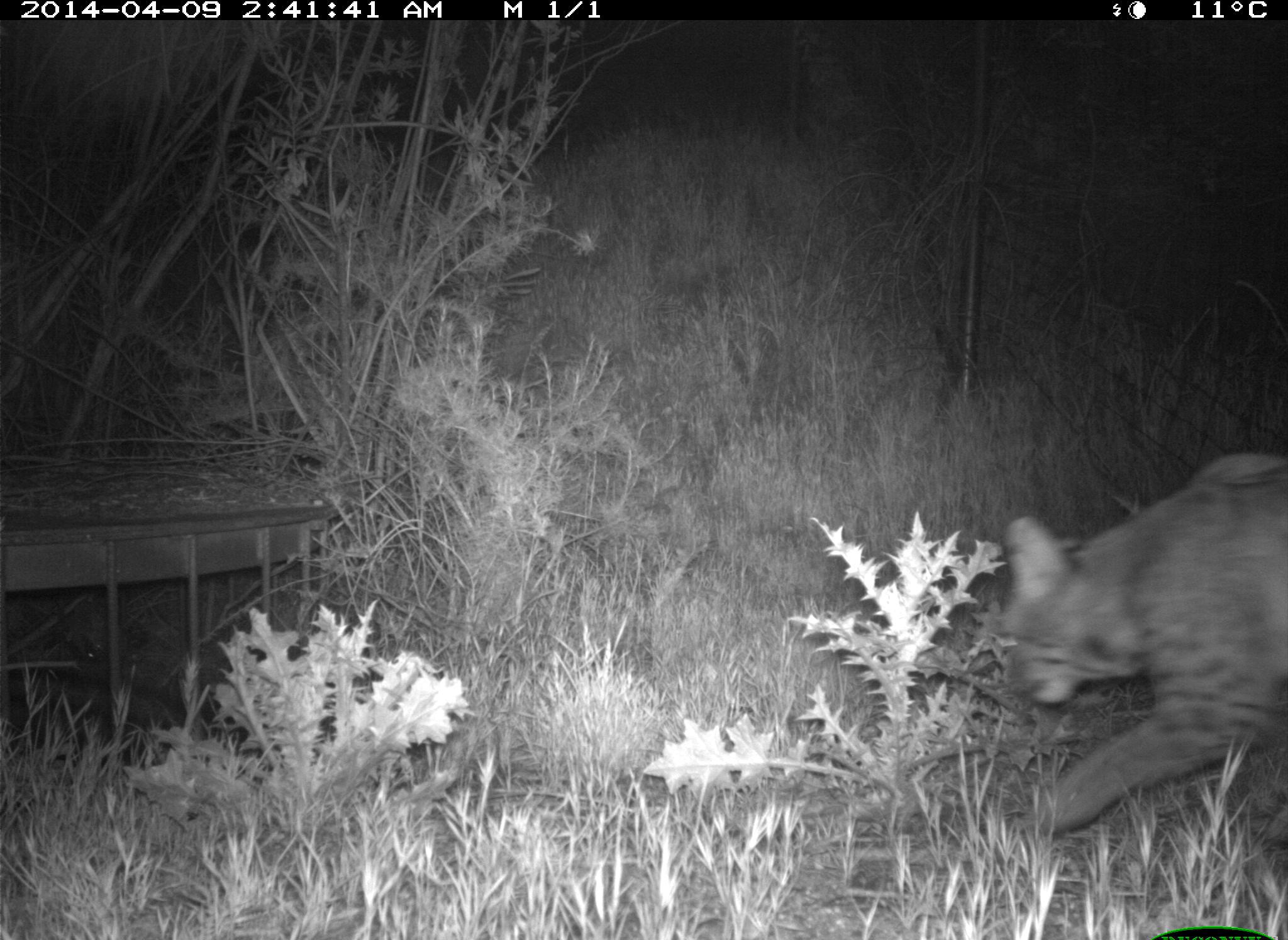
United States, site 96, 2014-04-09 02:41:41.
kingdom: Animalia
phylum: Chordata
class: Mammalia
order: Carnivora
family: Felidae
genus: Lynx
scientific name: Lynx rufus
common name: bobcat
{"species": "bobcat (Lynx rufus)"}